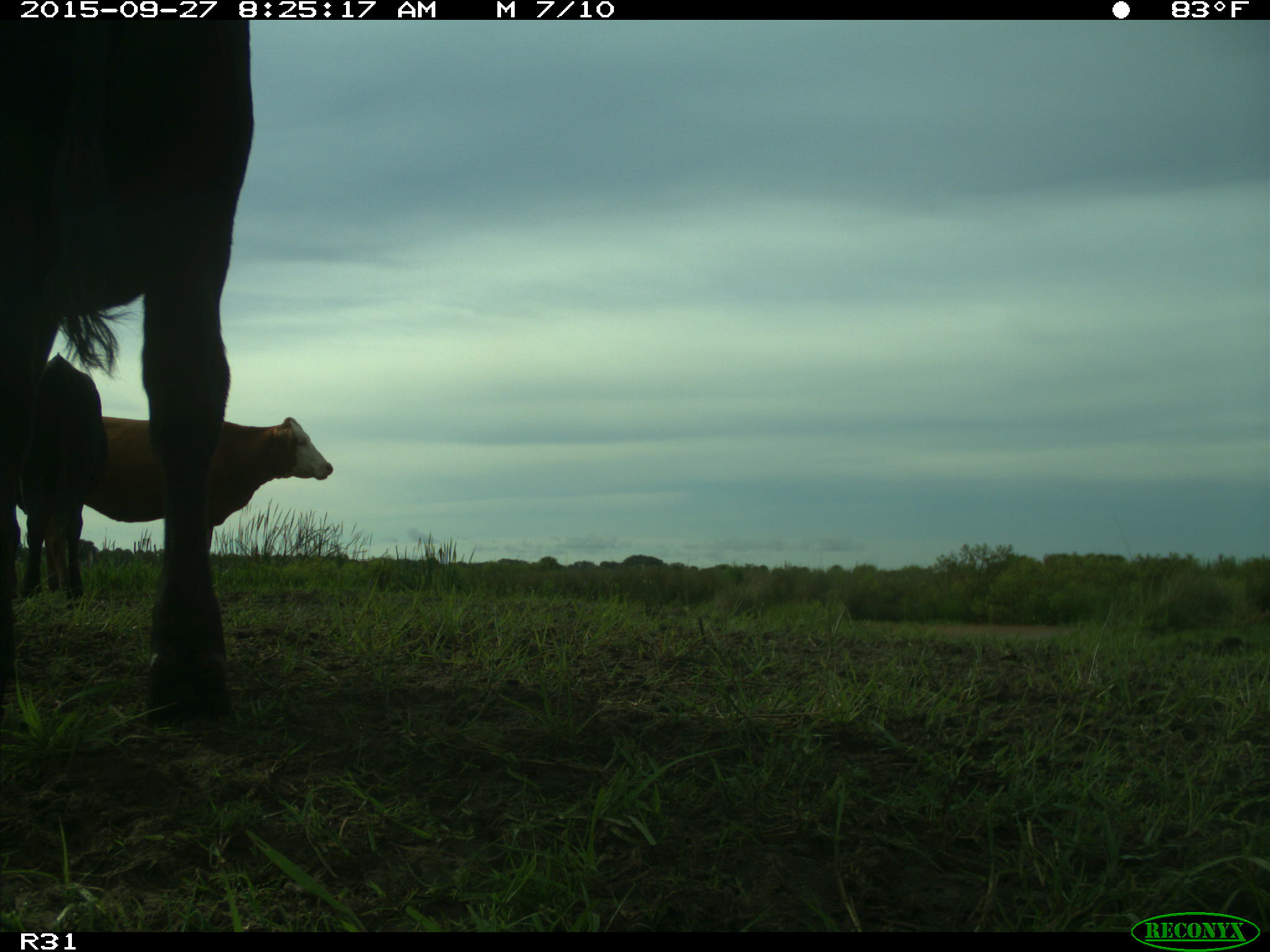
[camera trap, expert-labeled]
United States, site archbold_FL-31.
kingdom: Animalia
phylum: Chordata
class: Mammalia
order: Artiodactyla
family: Bovidae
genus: Bos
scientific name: Bos taurus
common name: domestic cow